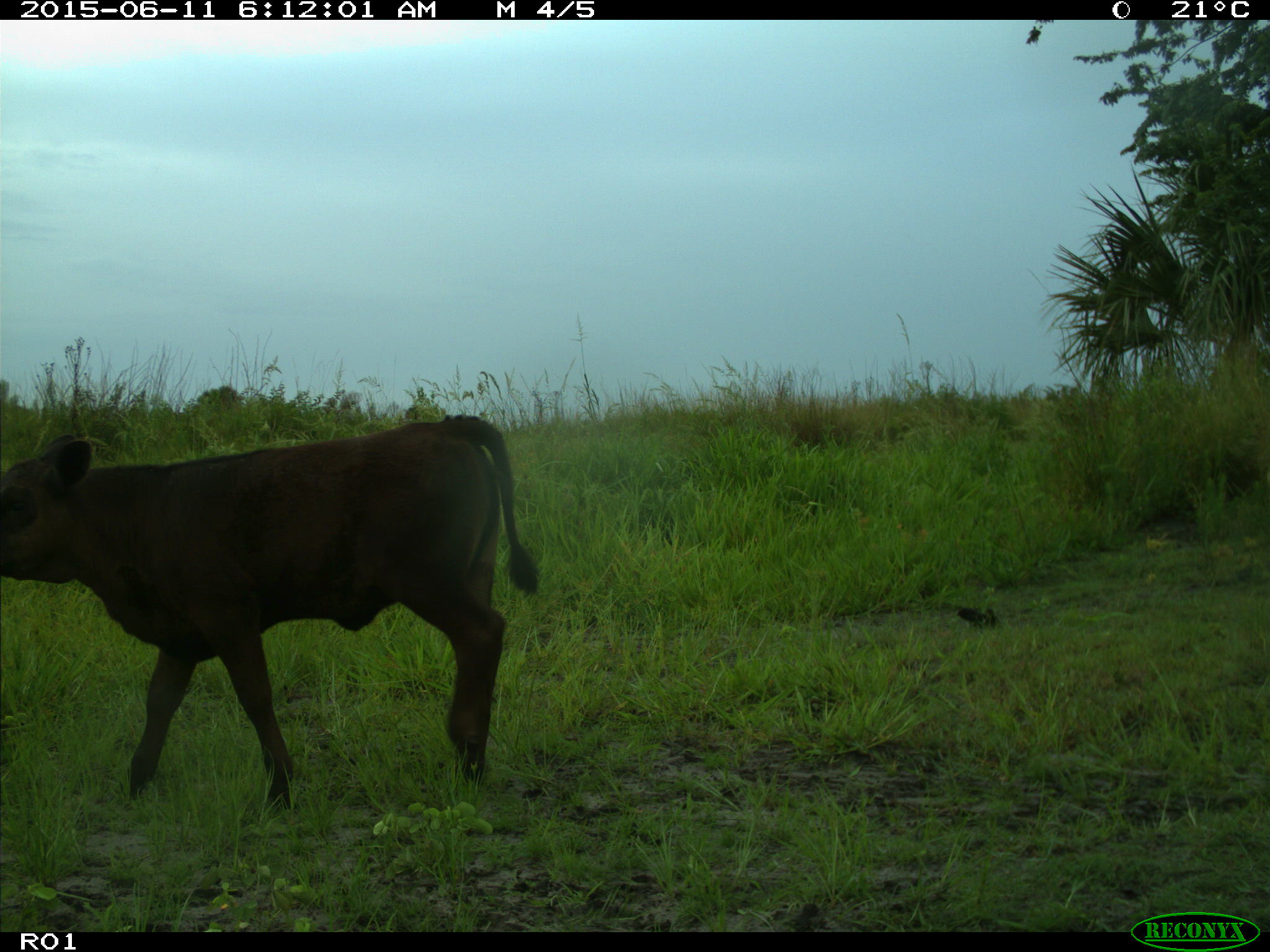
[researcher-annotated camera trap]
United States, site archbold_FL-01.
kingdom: Animalia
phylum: Chordata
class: Mammalia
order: Artiodactyla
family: Bovidae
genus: Bos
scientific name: Bos taurus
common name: domestic cow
Bos taurus (domestic cow).